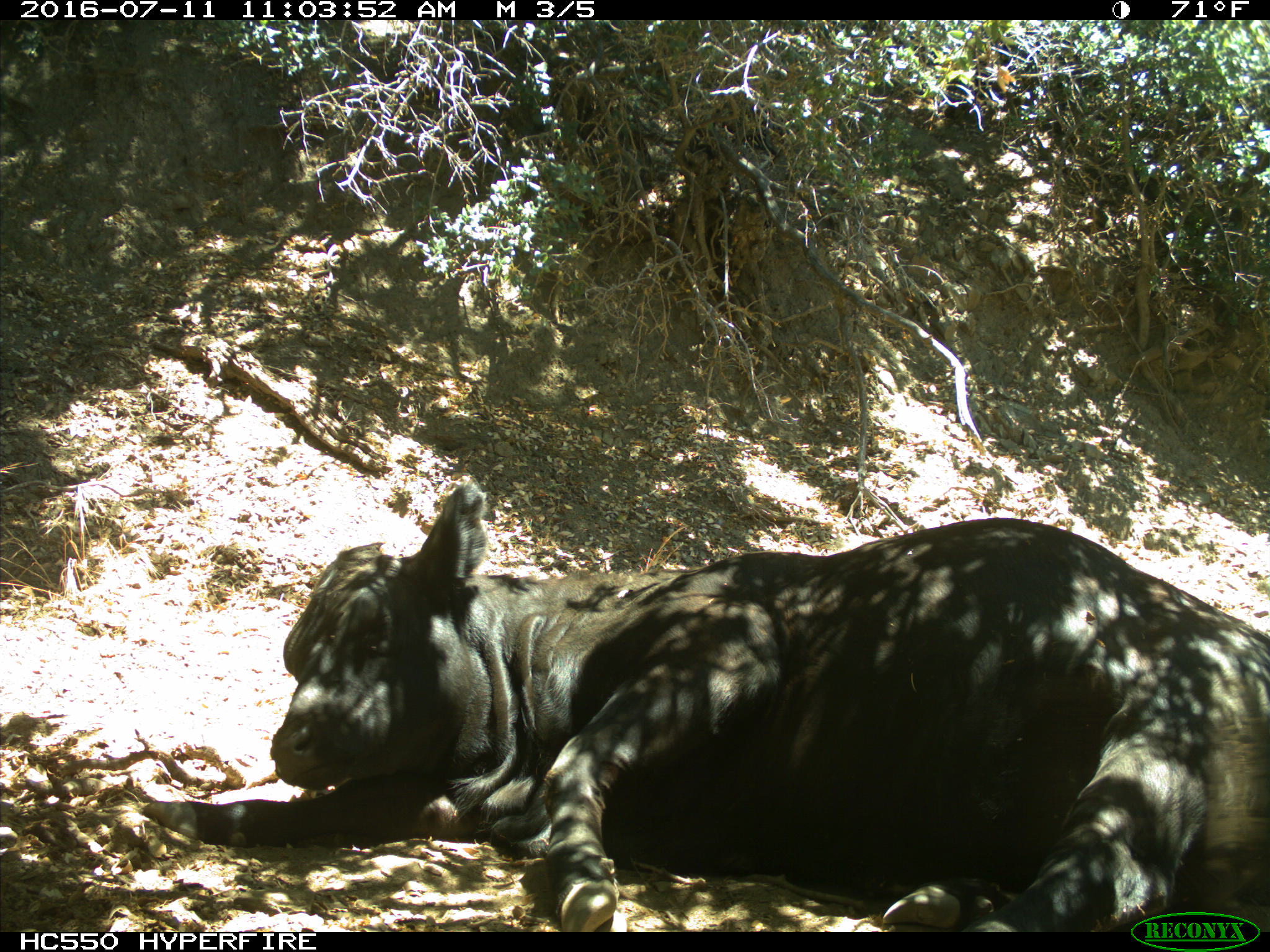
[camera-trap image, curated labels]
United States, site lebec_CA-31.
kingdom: Animalia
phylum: Chordata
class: Mammalia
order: Artiodactyla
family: Bovidae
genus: Bos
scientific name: Bos taurus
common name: domestic cow